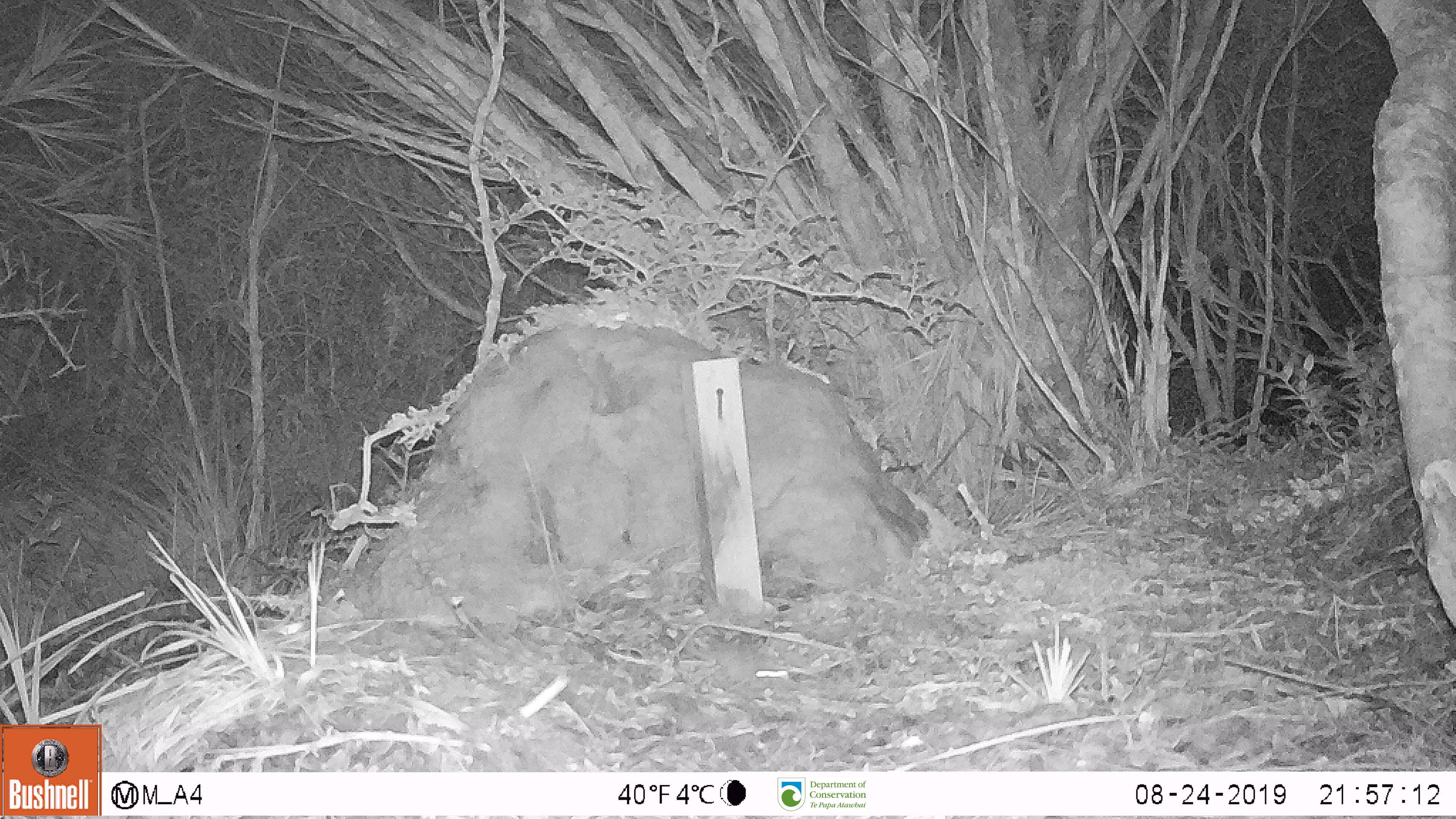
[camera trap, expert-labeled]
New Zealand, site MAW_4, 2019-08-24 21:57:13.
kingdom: Animalia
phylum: Chordata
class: Mammalia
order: Rodentia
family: Muridae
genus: Mus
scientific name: Mus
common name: mouse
Mouse (Mus).